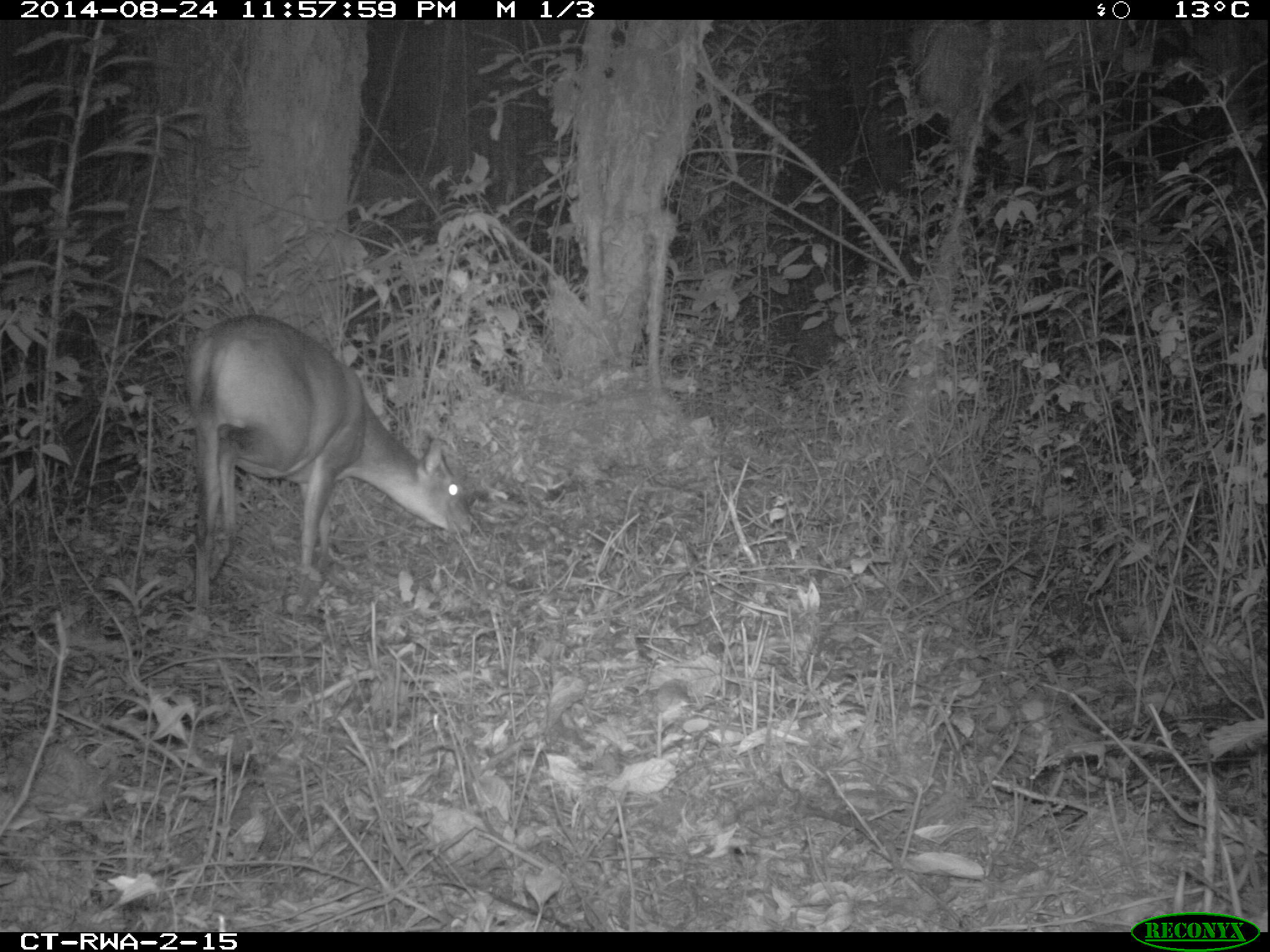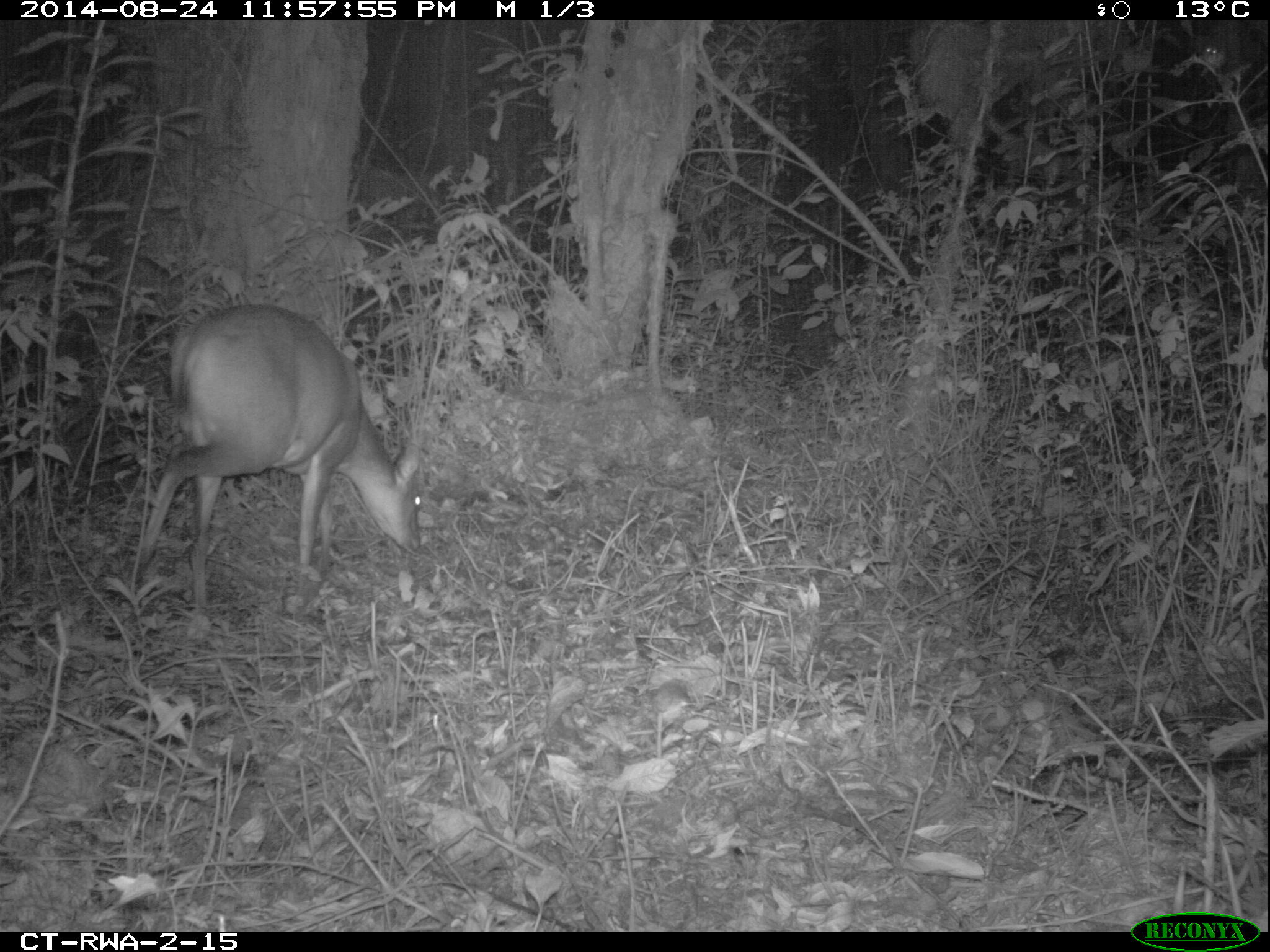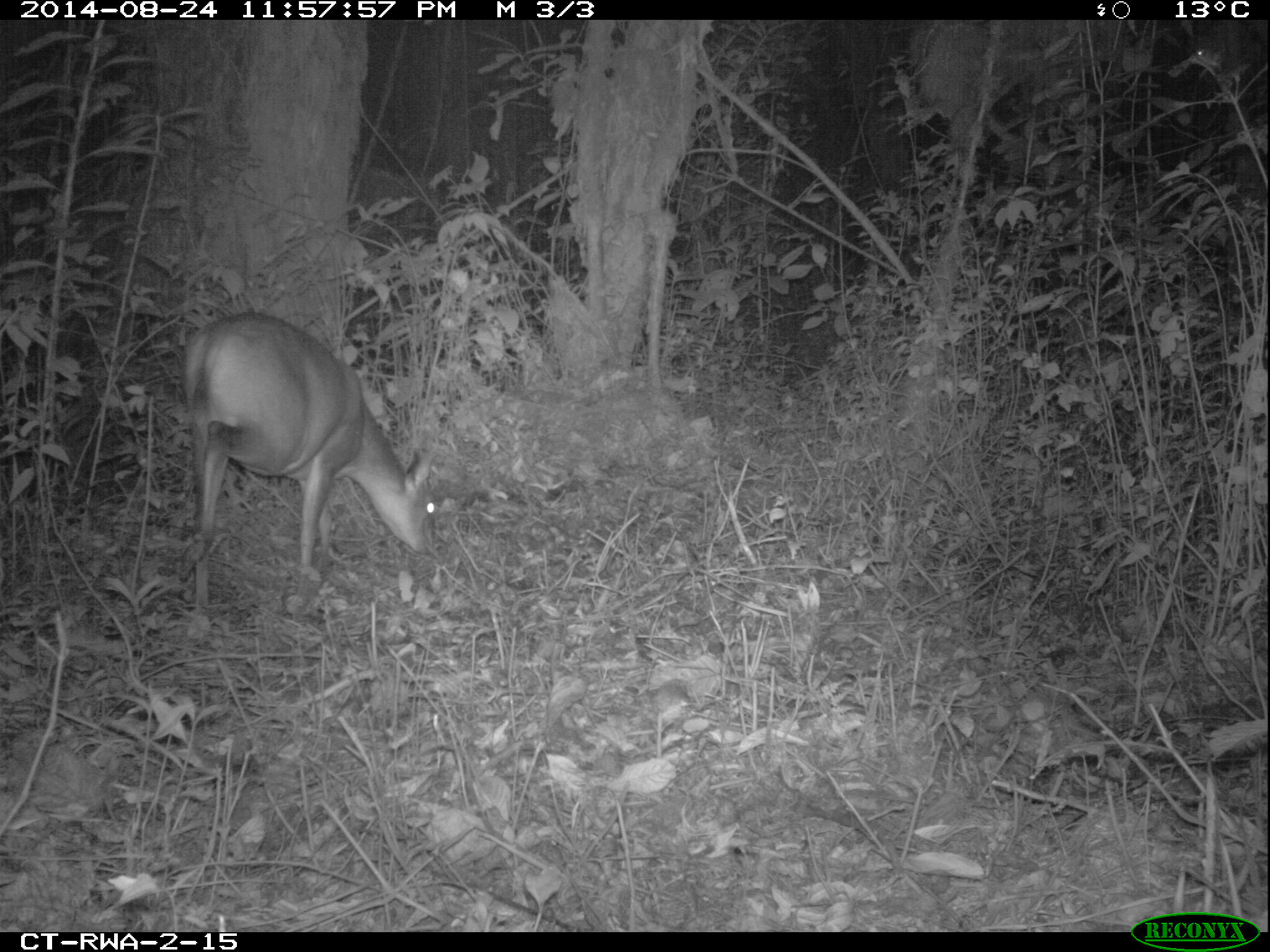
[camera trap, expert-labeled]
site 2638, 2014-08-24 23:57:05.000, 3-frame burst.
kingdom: Animalia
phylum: Chordata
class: Mammalia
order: Artiodactyla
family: Bovidae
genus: Cephalophus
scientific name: Cephalophus nigrifrons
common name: black-fronted duiker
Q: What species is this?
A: Cephalophus nigrifrons (black-fronted duiker).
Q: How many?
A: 1.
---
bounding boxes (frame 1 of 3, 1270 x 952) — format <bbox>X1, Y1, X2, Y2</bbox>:
cephalophus nigrifrons: <bbox>177, 310, 480, 624</bbox>